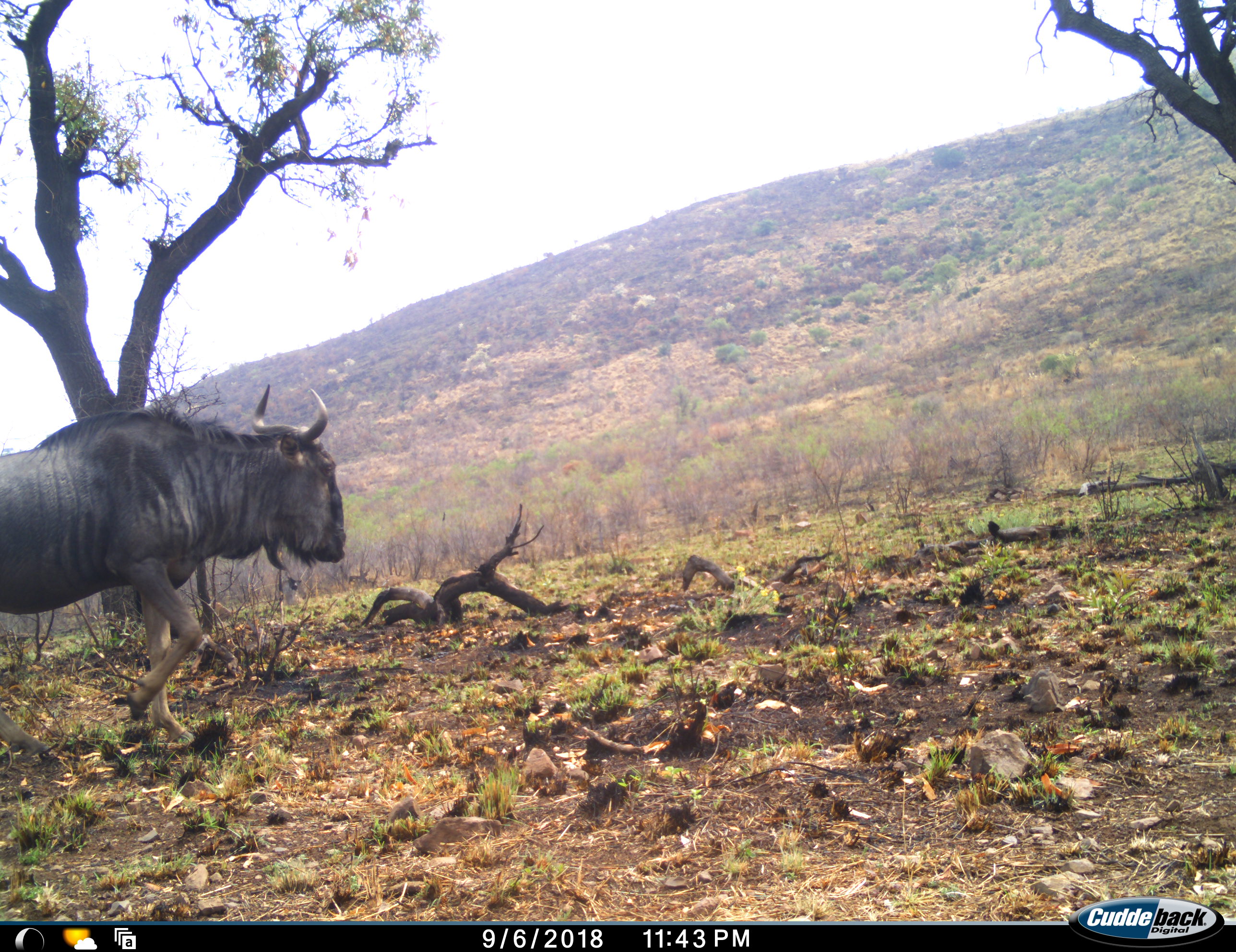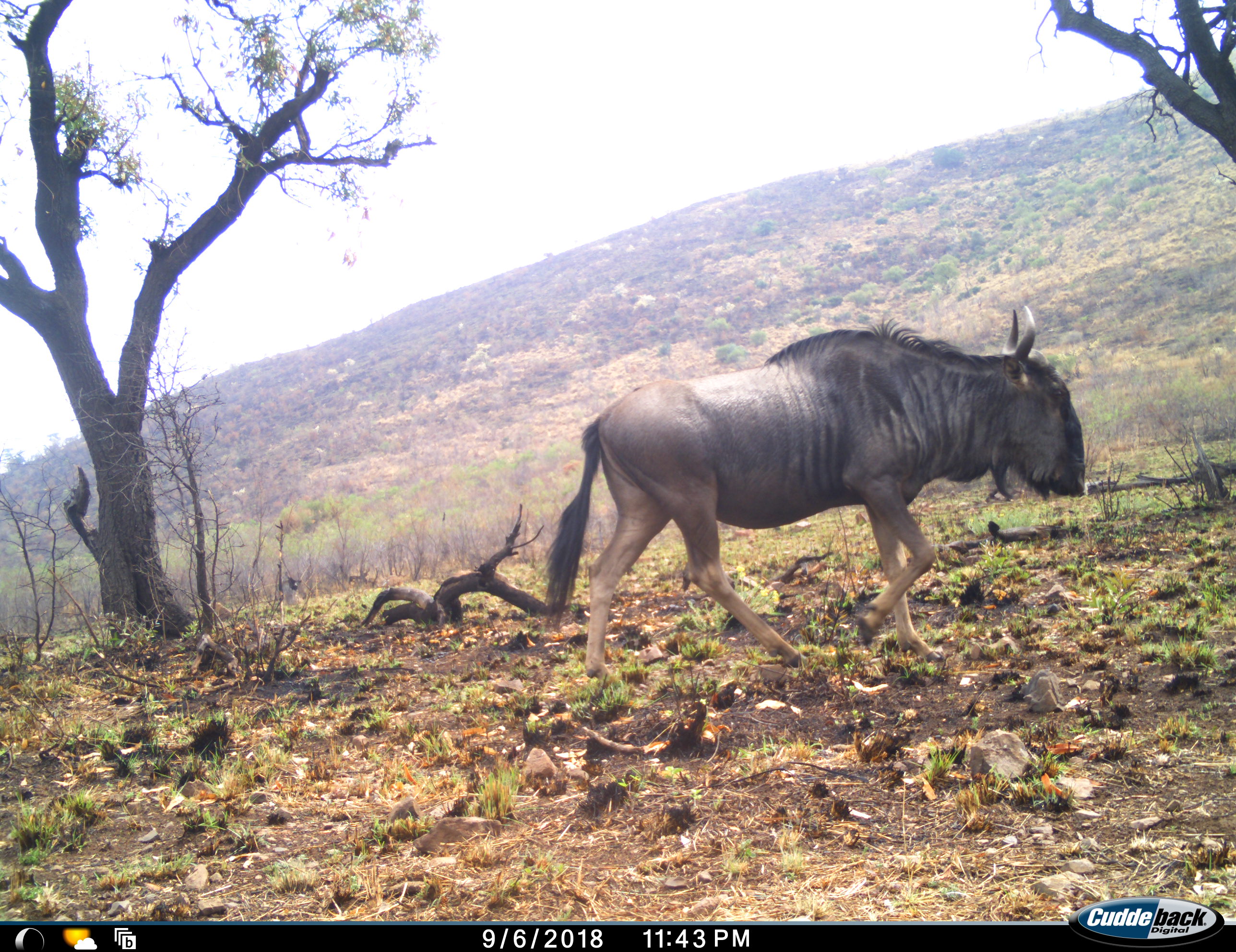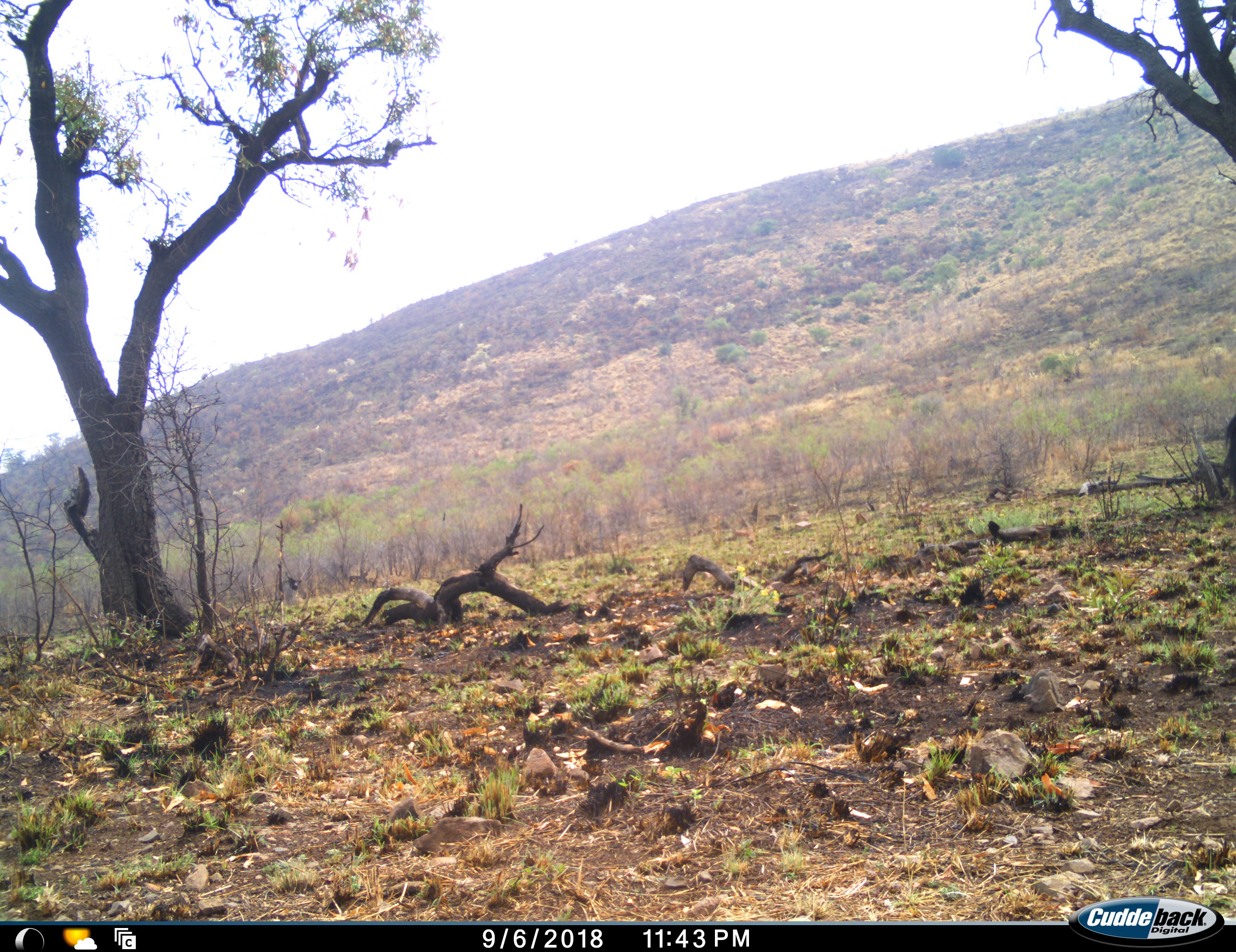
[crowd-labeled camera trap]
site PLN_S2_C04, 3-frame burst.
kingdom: Animalia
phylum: Chordata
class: Mammalia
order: Artiodactyla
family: Bovidae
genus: Connochaetes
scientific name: Connochaetes taurinus taurinus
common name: blue wildebeest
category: wildebeestblue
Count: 1.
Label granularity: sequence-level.